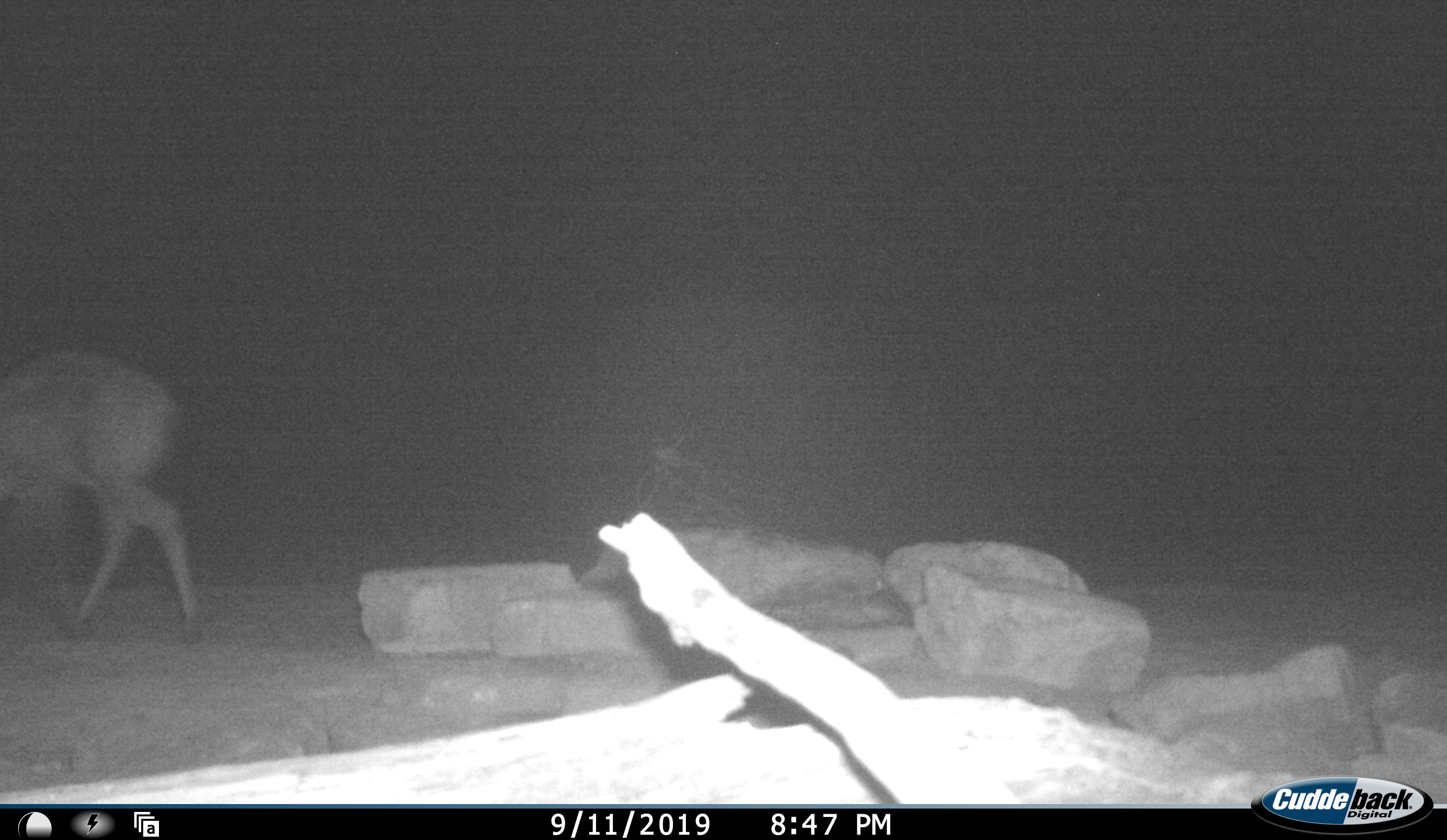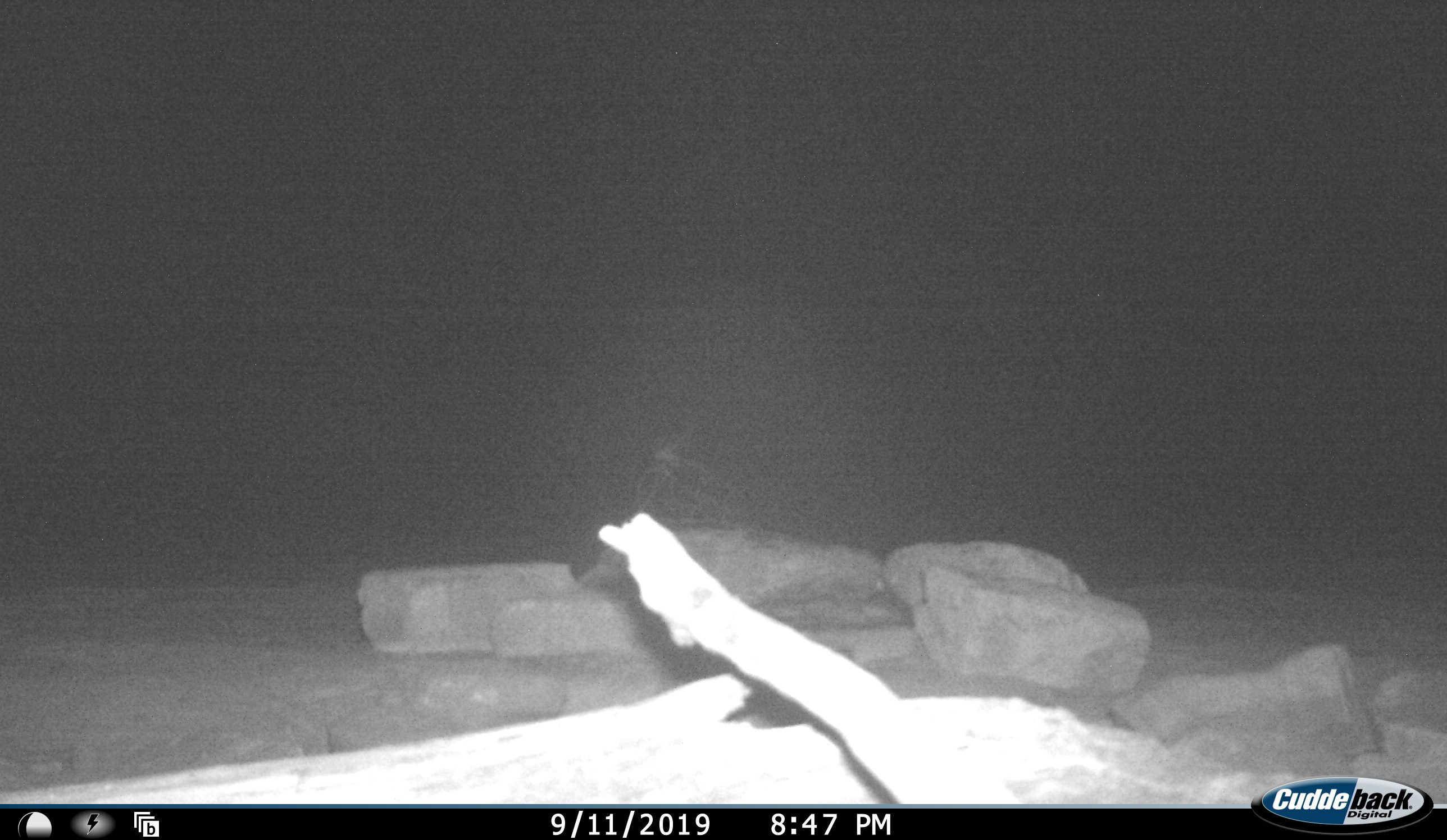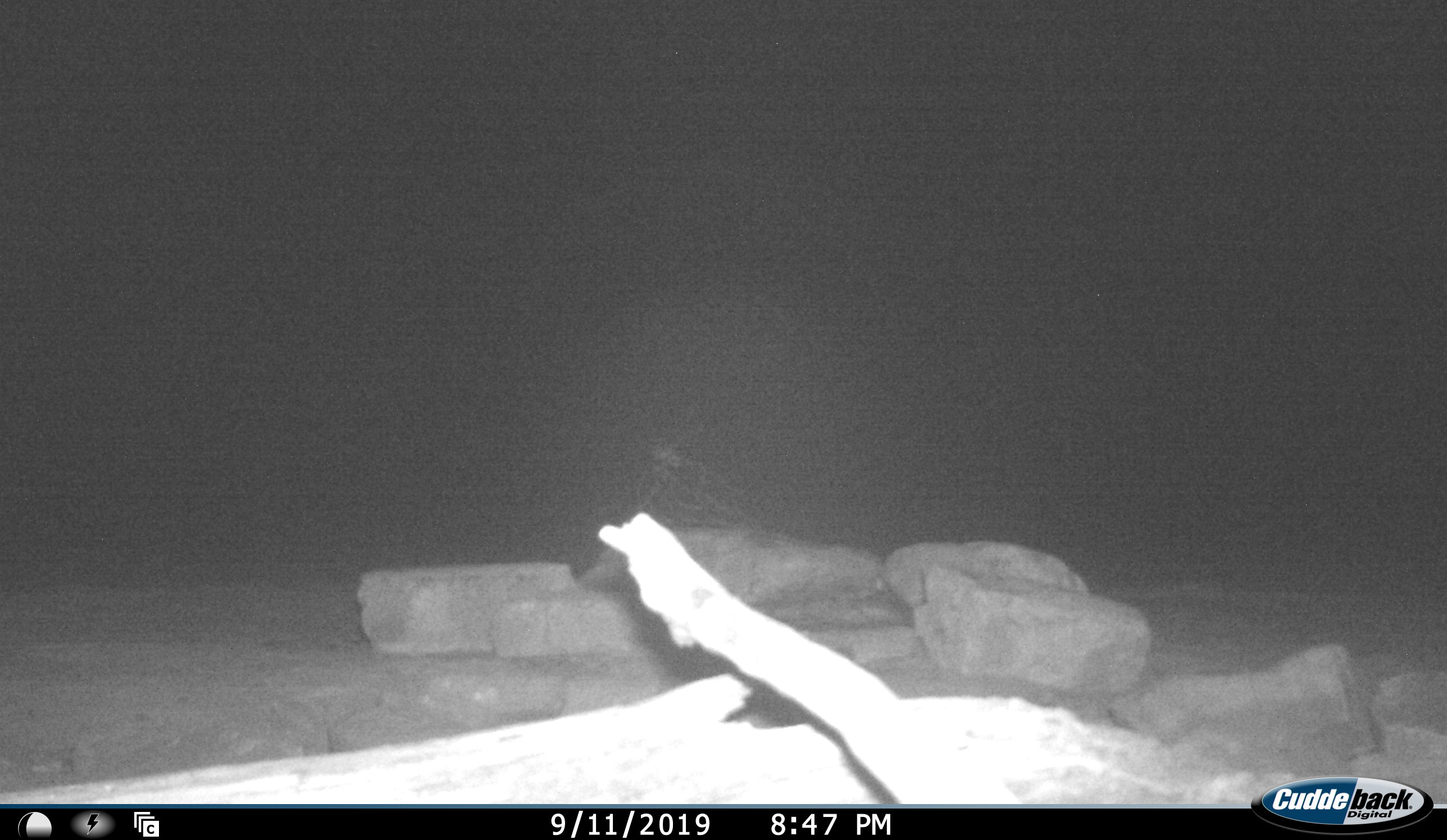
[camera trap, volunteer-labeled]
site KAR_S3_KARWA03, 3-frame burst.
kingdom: Animalia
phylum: Chordata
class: Mammalia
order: Artiodactyla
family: Bovidae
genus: Sylvicapra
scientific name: Sylvicapra grimmia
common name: common duiker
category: duikercommongrey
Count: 1.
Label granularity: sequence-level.